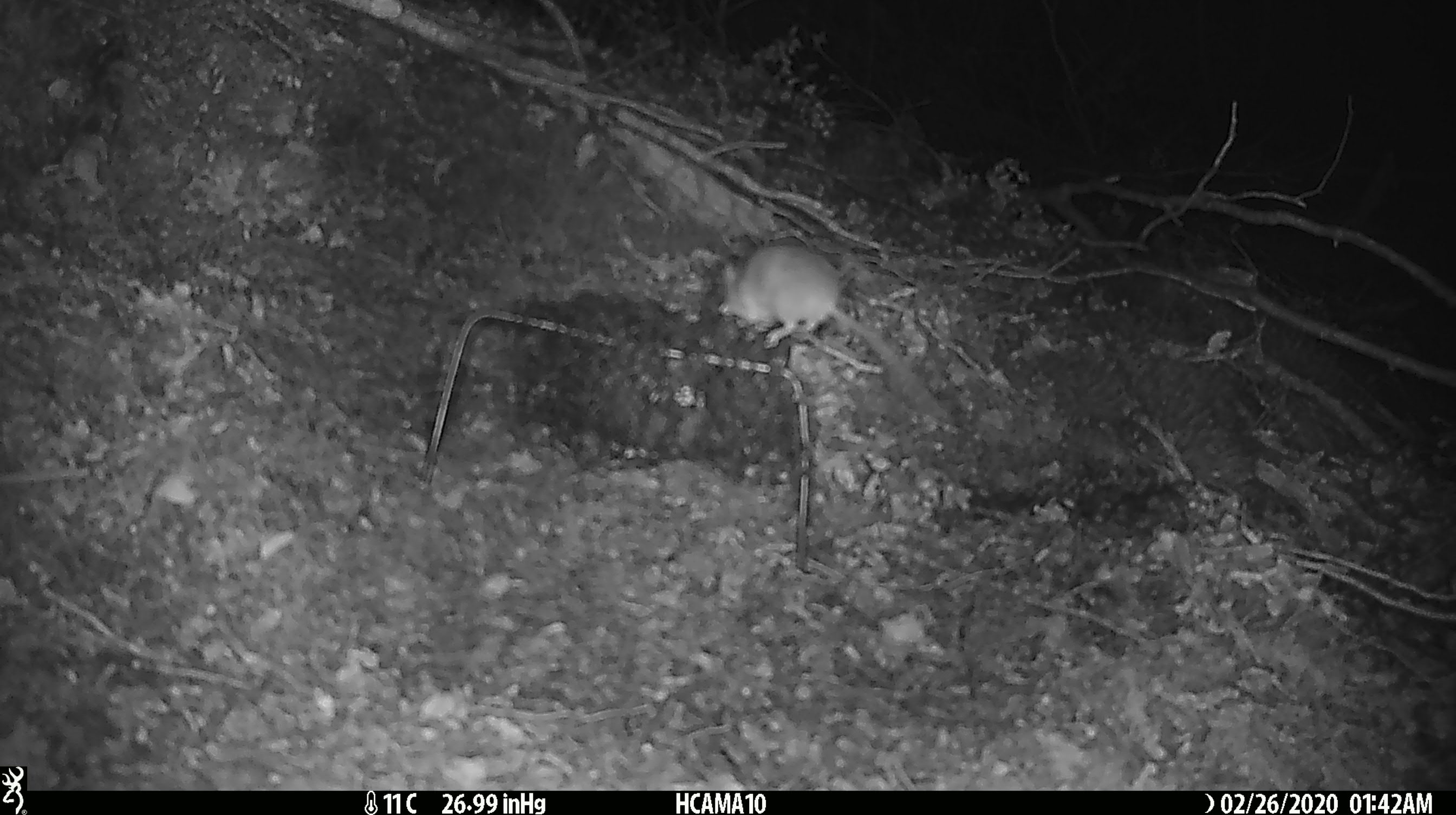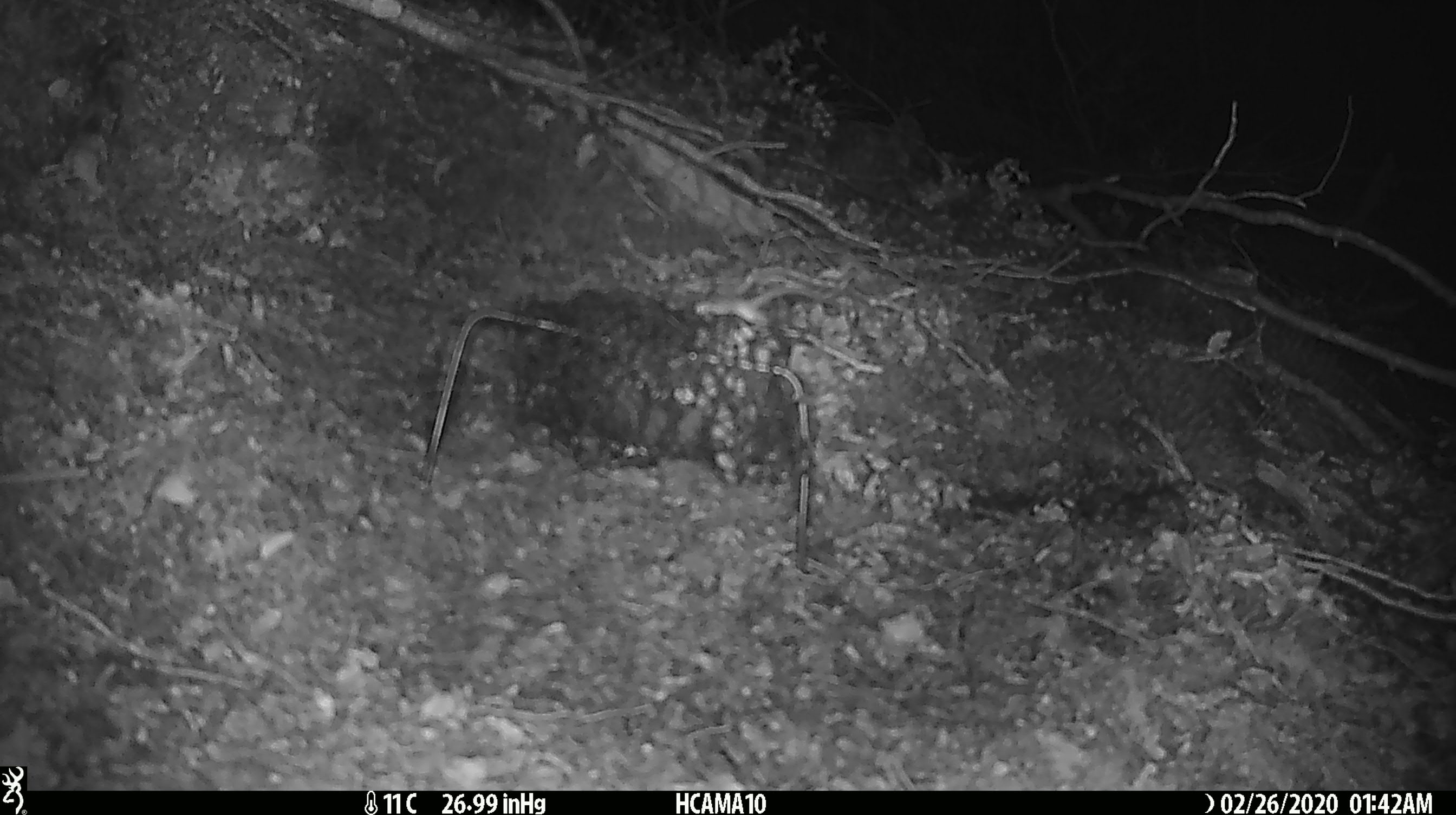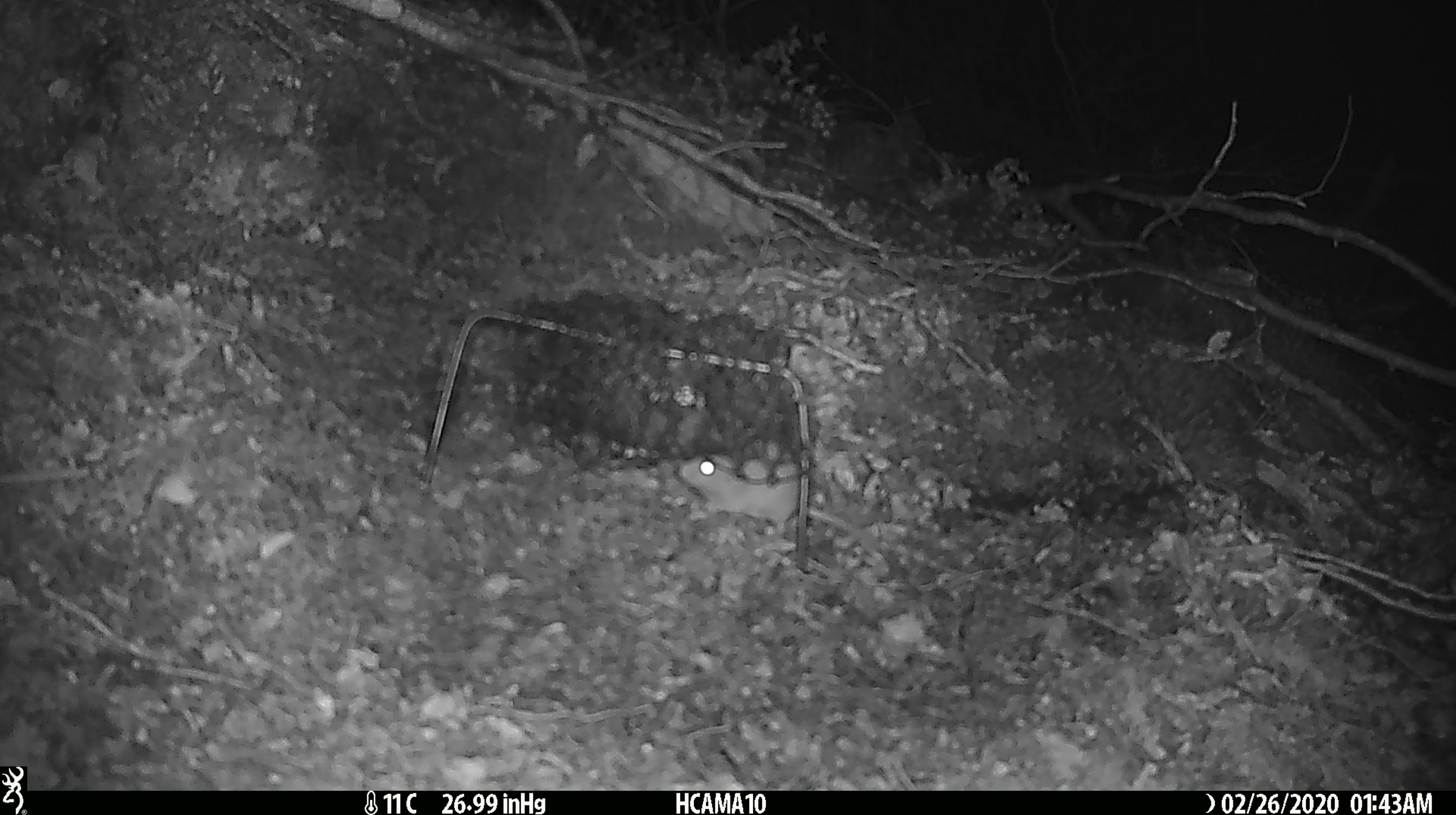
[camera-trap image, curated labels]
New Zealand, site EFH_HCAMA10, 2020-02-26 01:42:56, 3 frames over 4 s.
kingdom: Animalia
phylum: Chordata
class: Mammalia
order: Rodentia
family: Muridae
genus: Mus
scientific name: Mus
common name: mouse